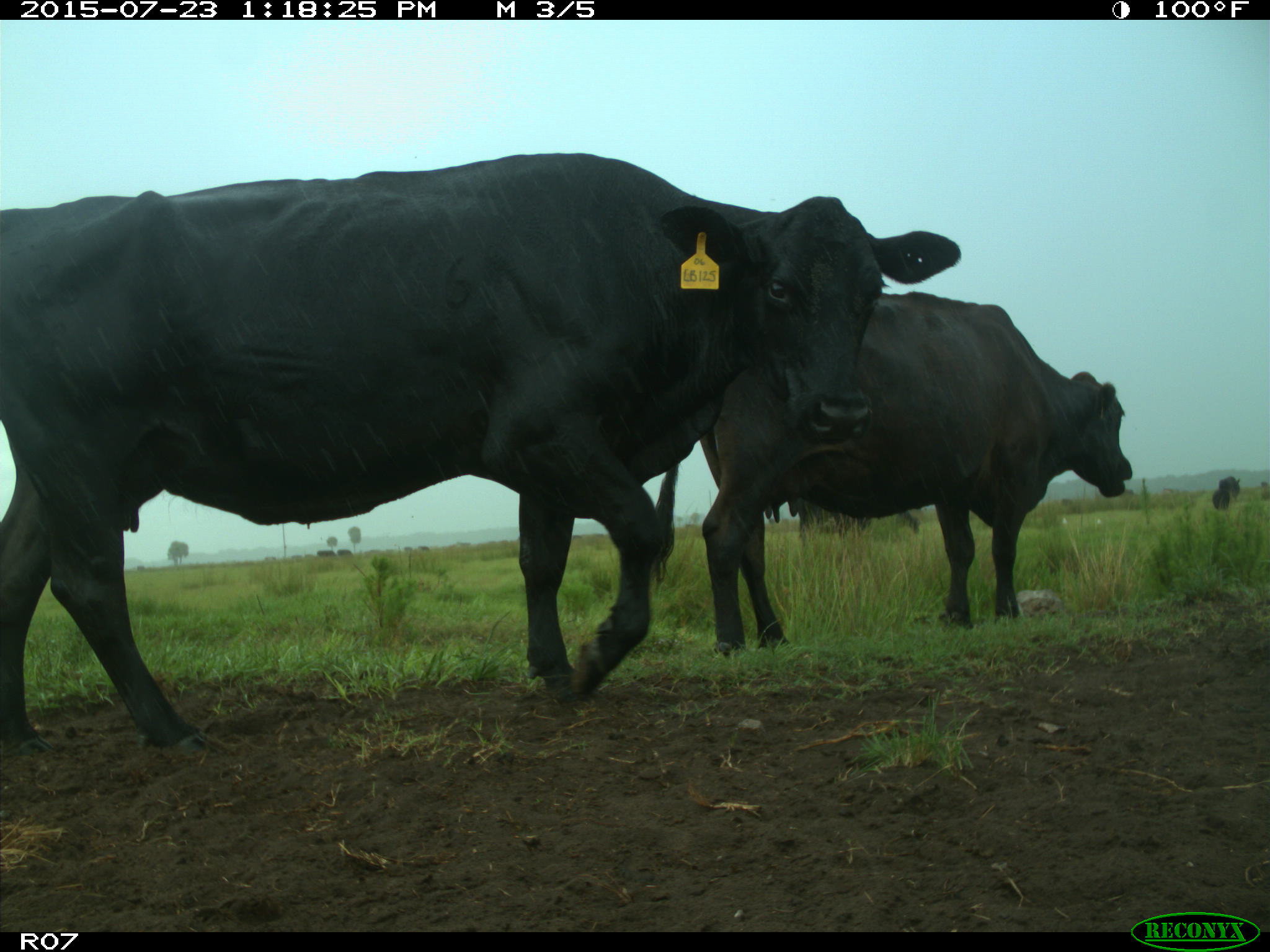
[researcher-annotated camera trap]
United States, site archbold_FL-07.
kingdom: Animalia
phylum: Chordata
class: Mammalia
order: Artiodactyla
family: Bovidae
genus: Bos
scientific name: Bos taurus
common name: domestic cow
Bos taurus (domestic cow).